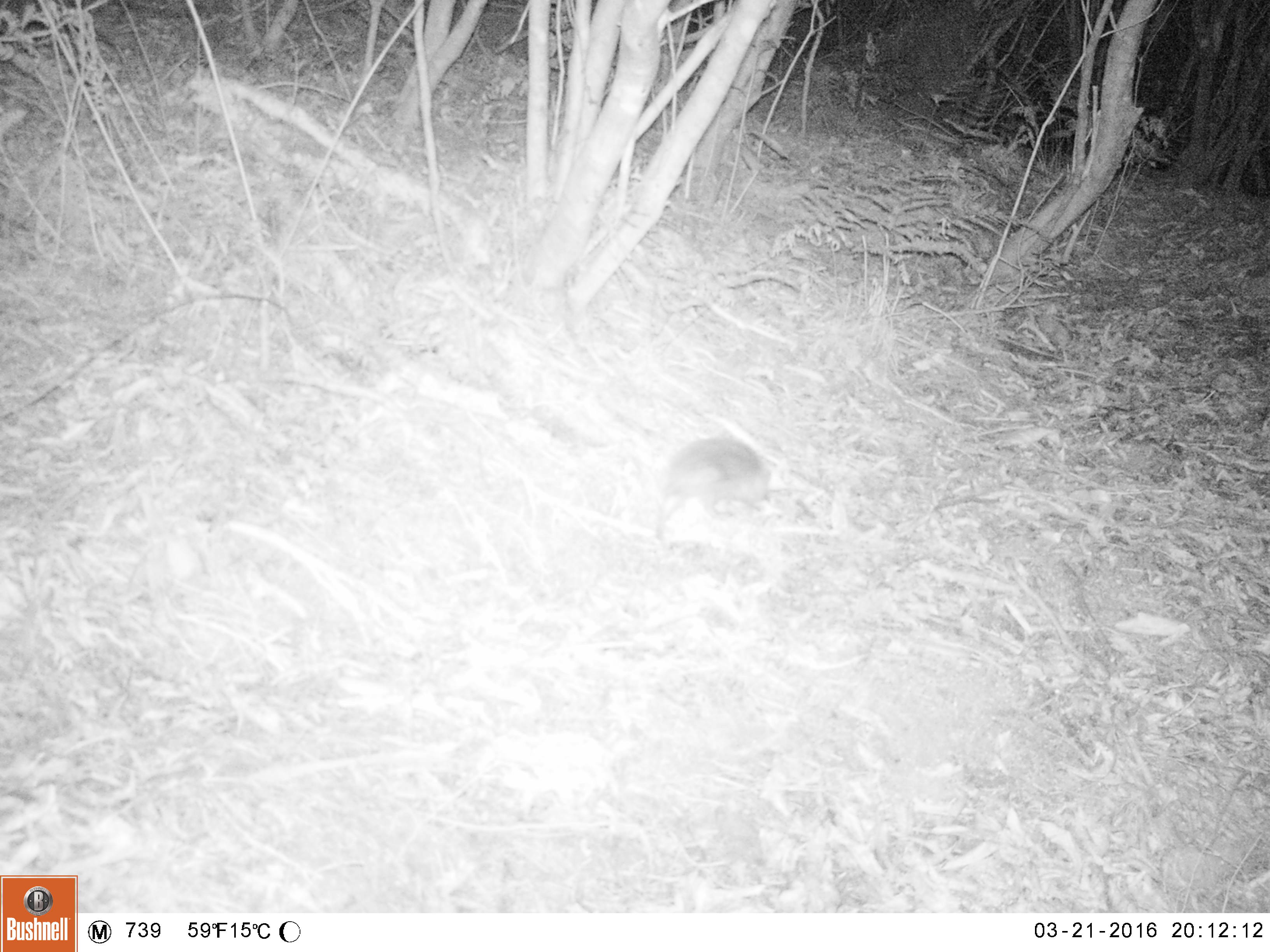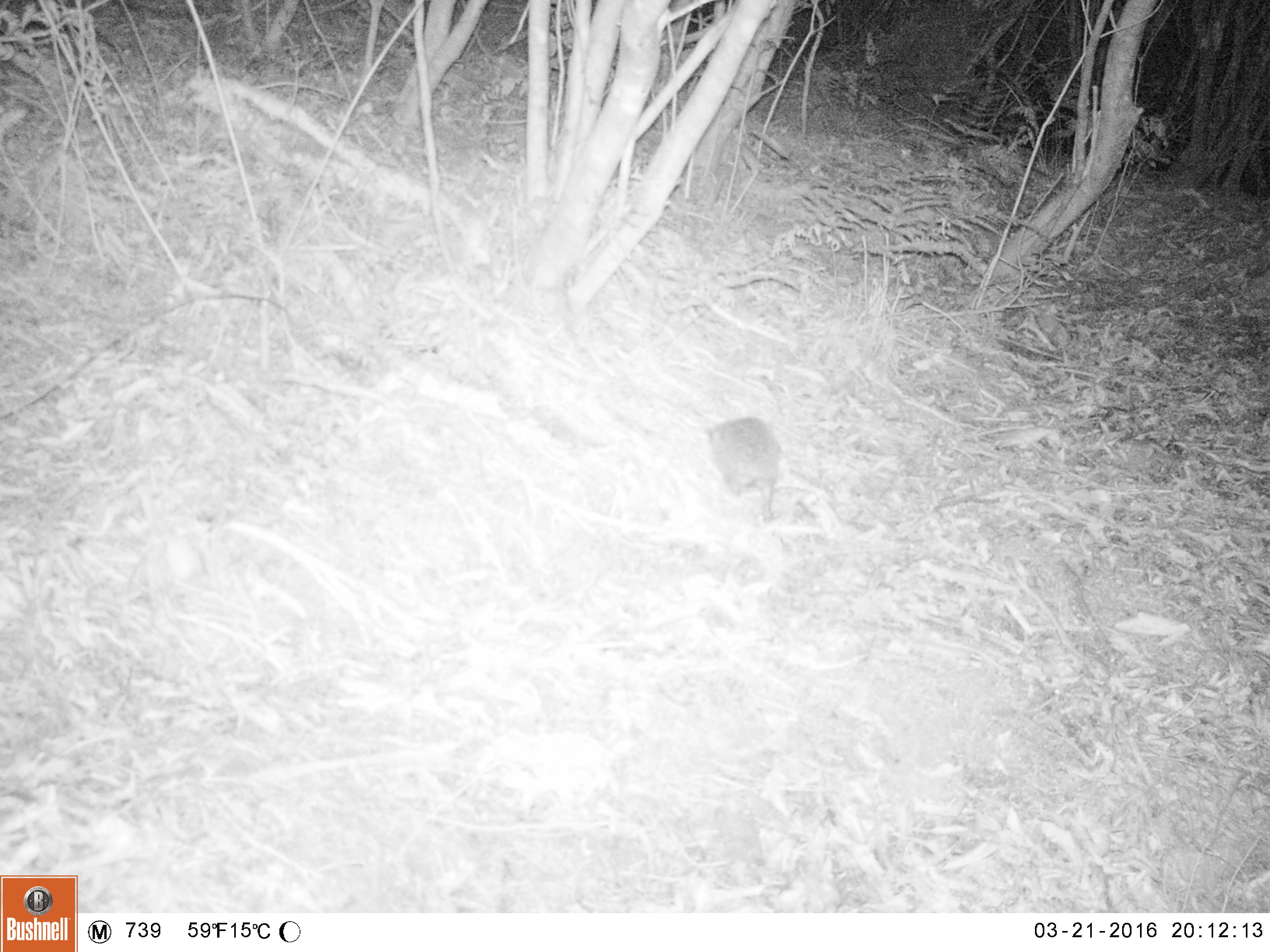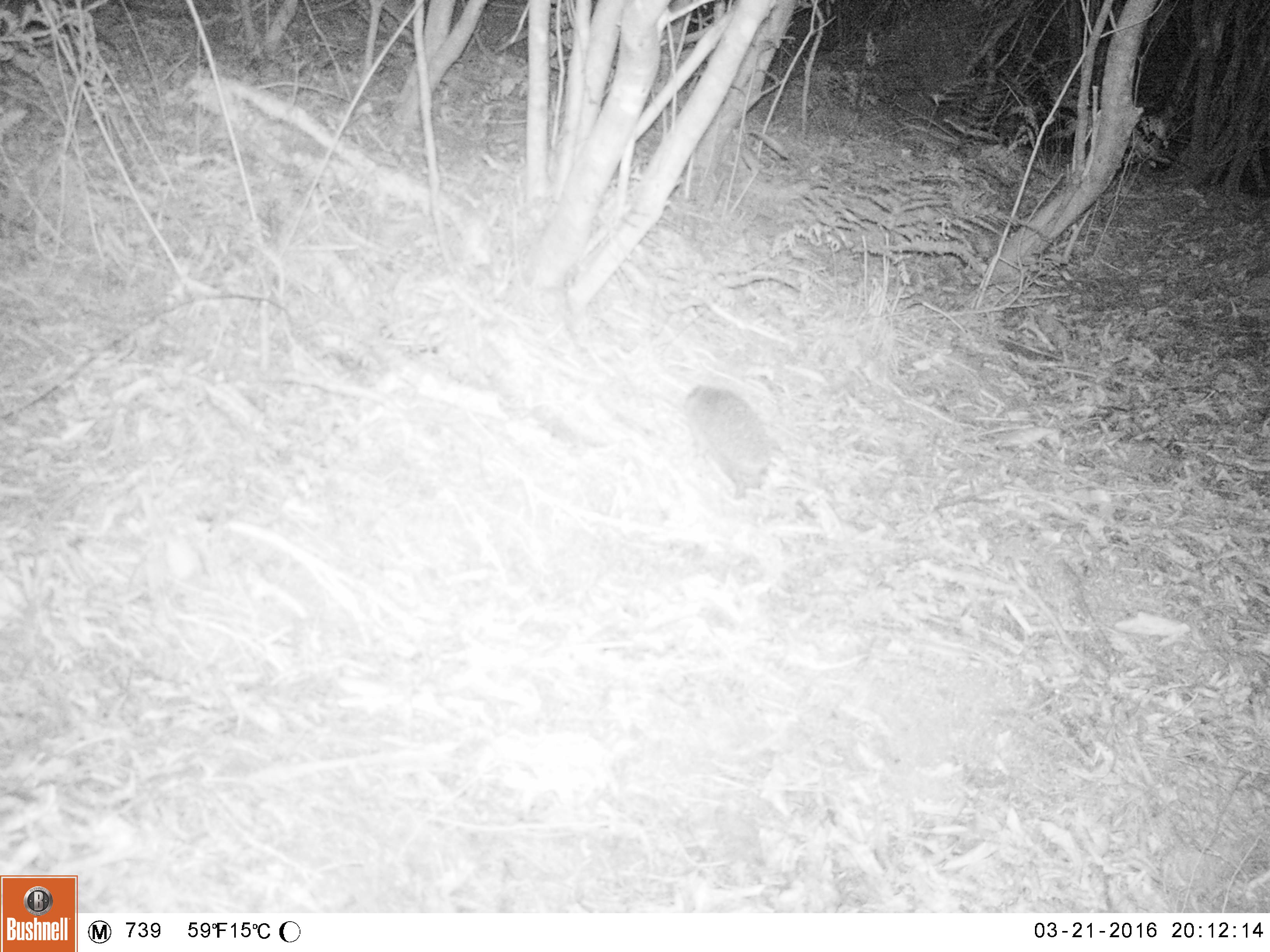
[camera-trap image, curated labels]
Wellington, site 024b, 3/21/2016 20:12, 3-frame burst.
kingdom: Animalia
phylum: Chordata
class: Mammalia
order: Eulipotyphla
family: Erinaceidae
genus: Erinaceus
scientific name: Erinaceus europaeus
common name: hedgehog